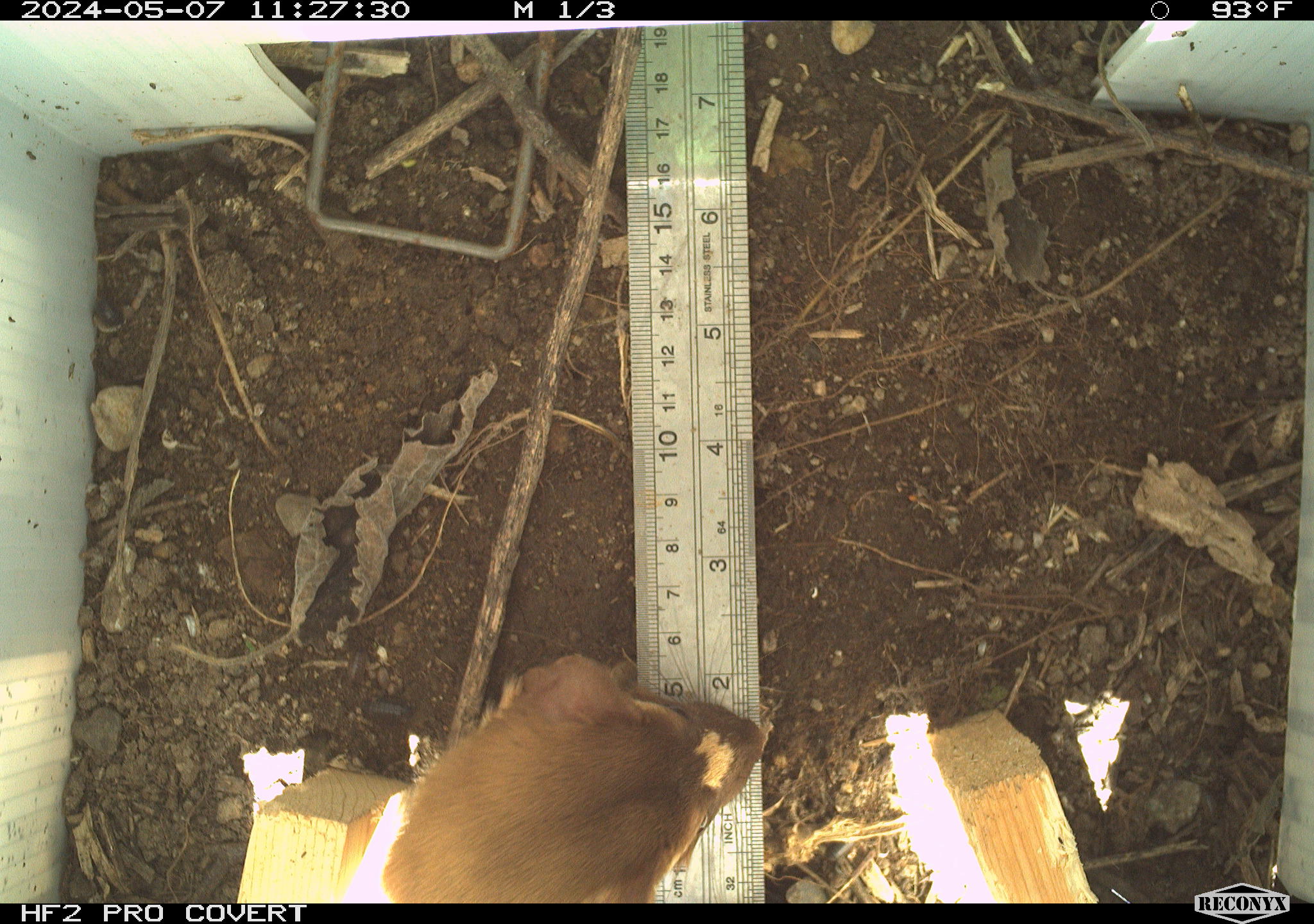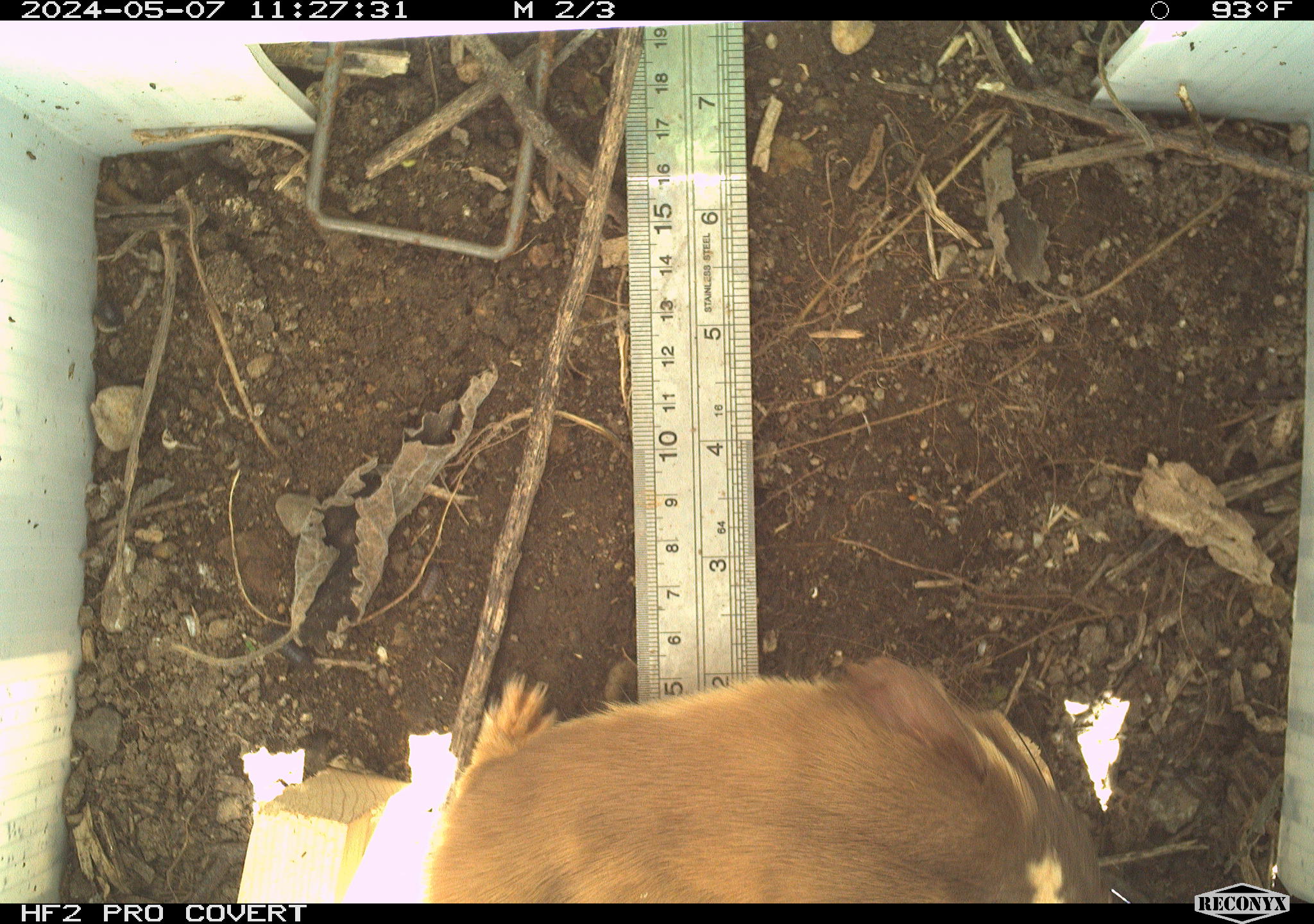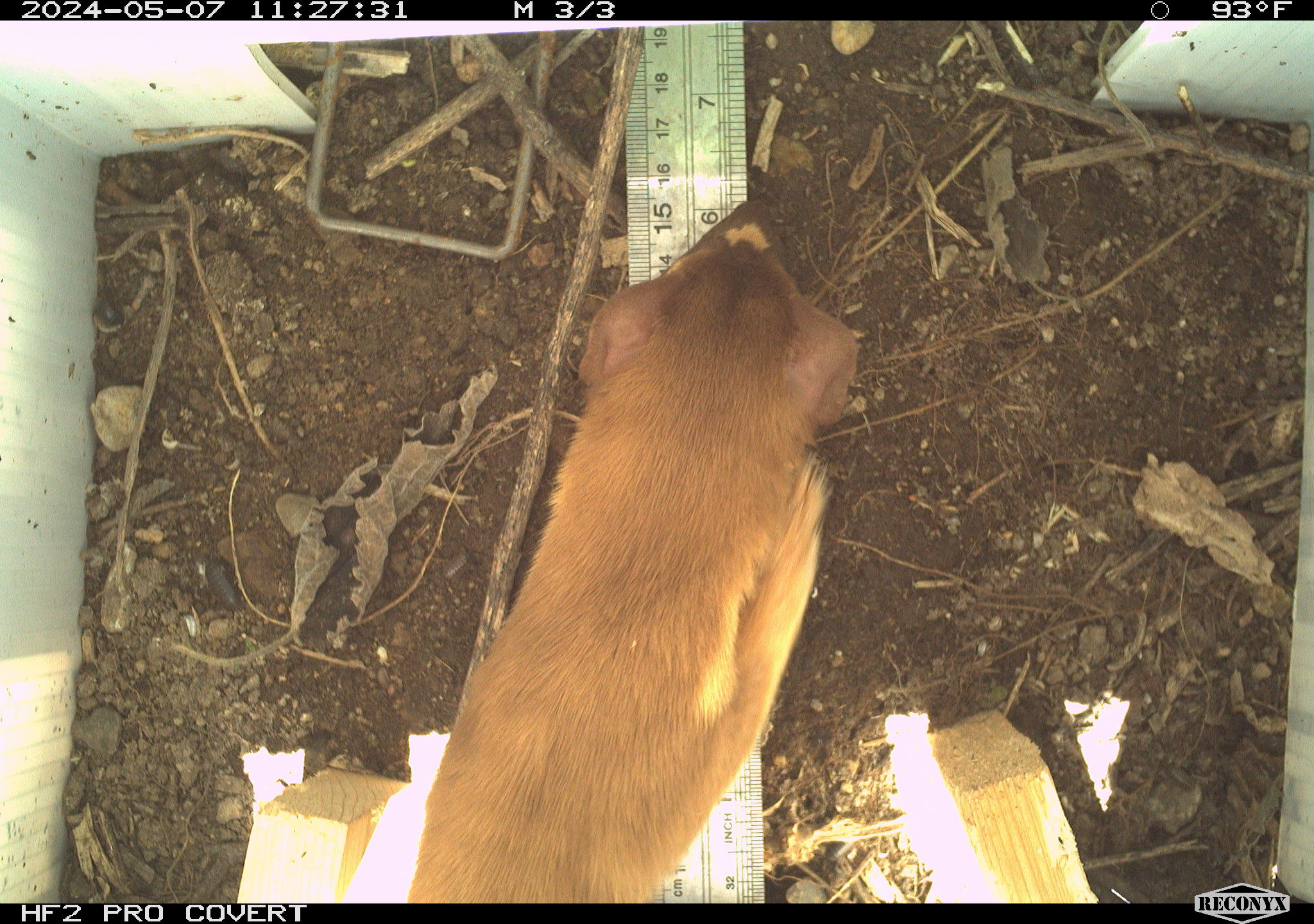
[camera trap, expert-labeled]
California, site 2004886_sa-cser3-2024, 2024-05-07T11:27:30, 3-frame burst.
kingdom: Animalia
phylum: Chordata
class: Mammalia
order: Carnivora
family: Mustelidae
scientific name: Mustelidae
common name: weasel family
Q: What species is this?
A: Weasel family (Mustelidae).